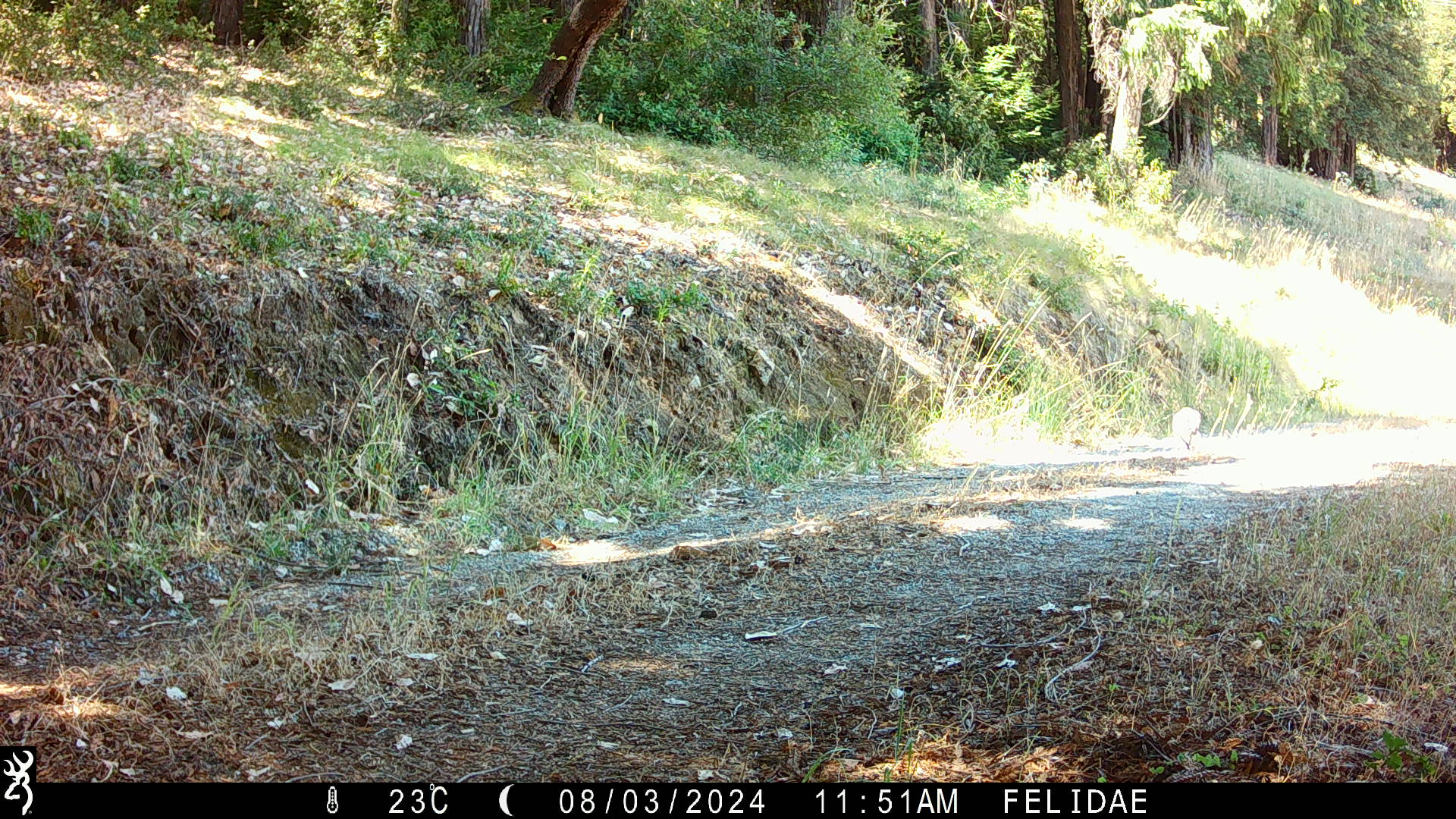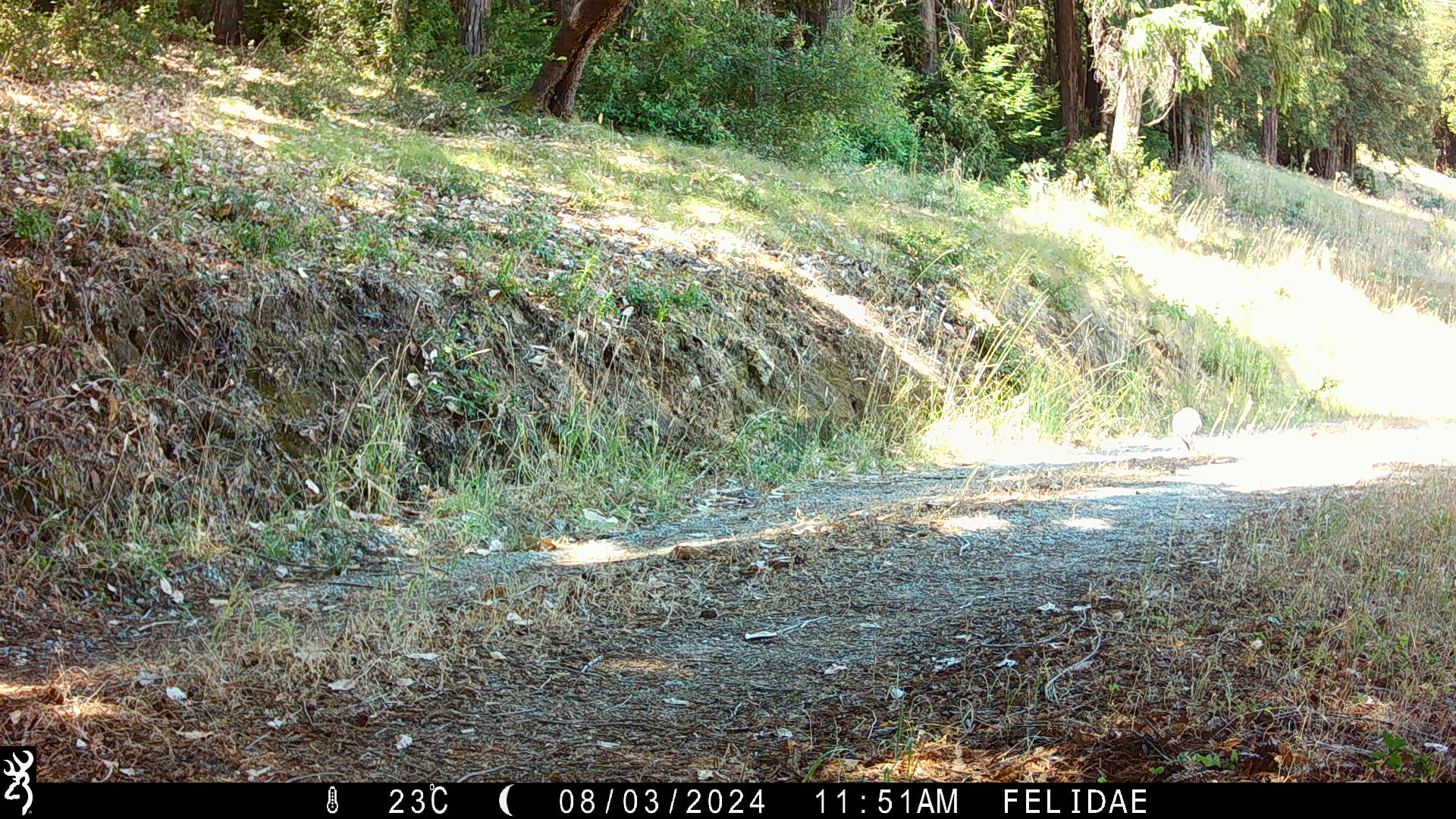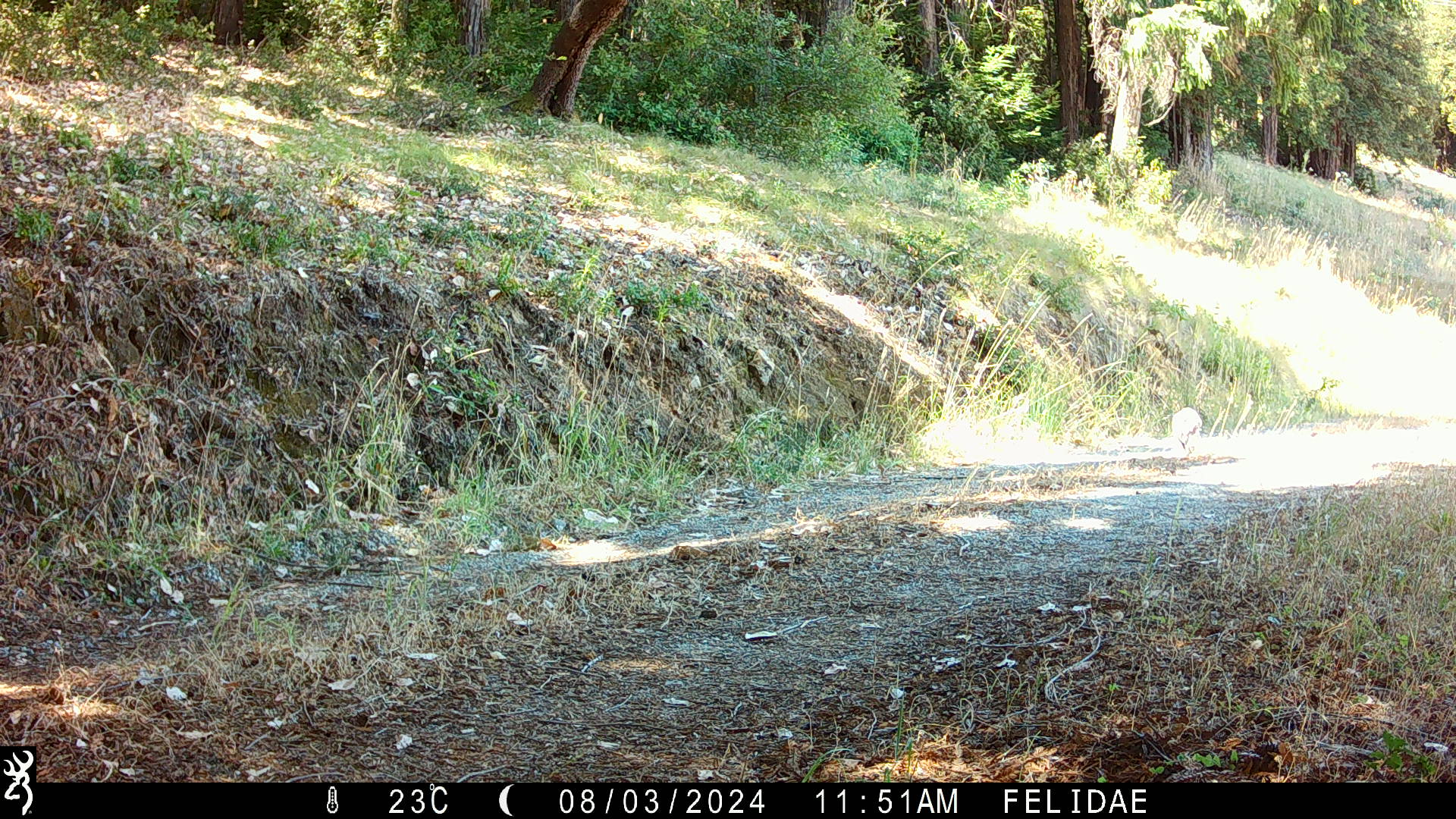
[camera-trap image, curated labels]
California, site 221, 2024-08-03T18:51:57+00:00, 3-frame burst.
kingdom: Animalia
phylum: Chordata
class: Mammalia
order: Carnivora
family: Canidae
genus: Urocyon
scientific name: Urocyon cinereoargenteus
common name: gray fox